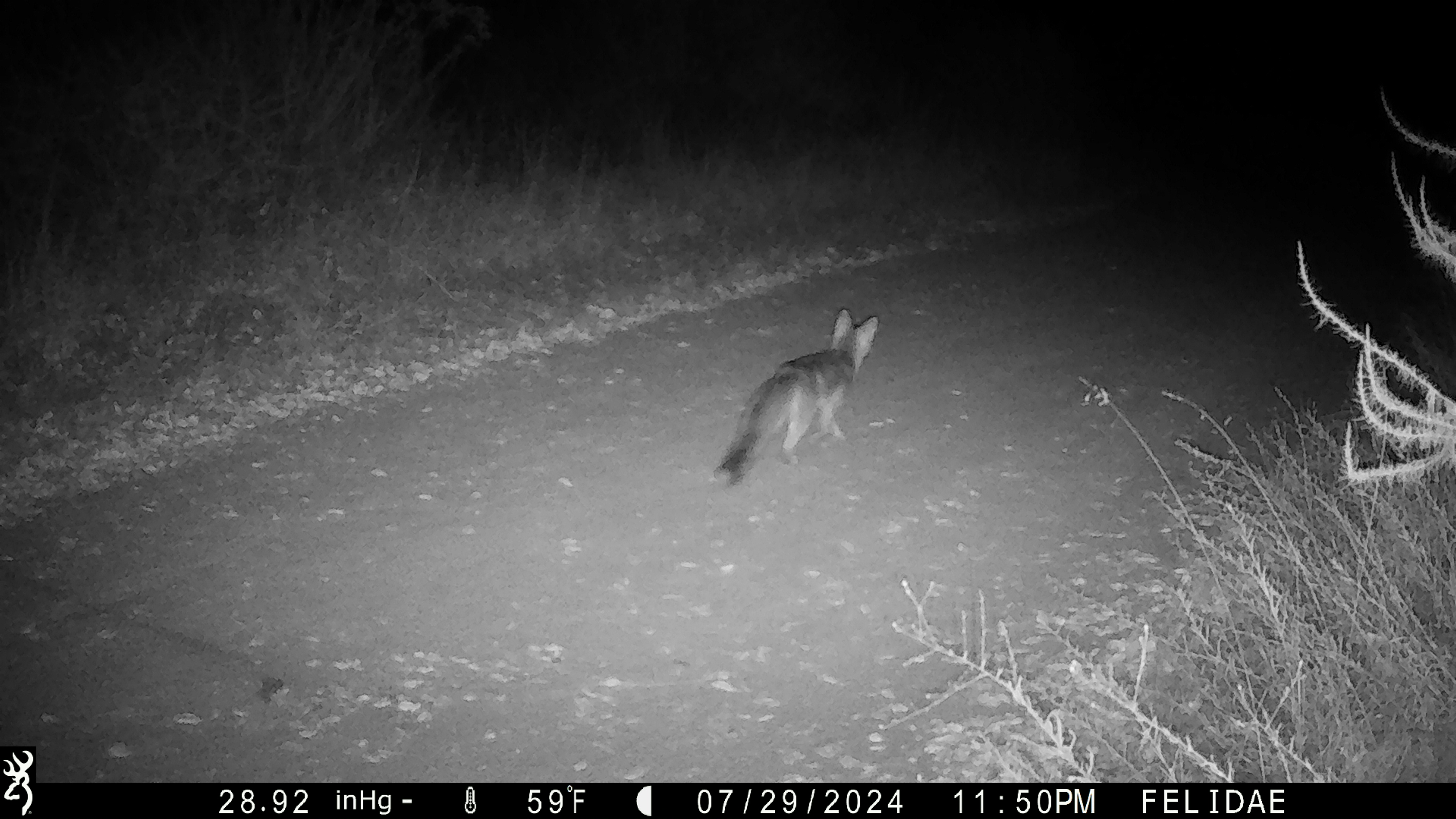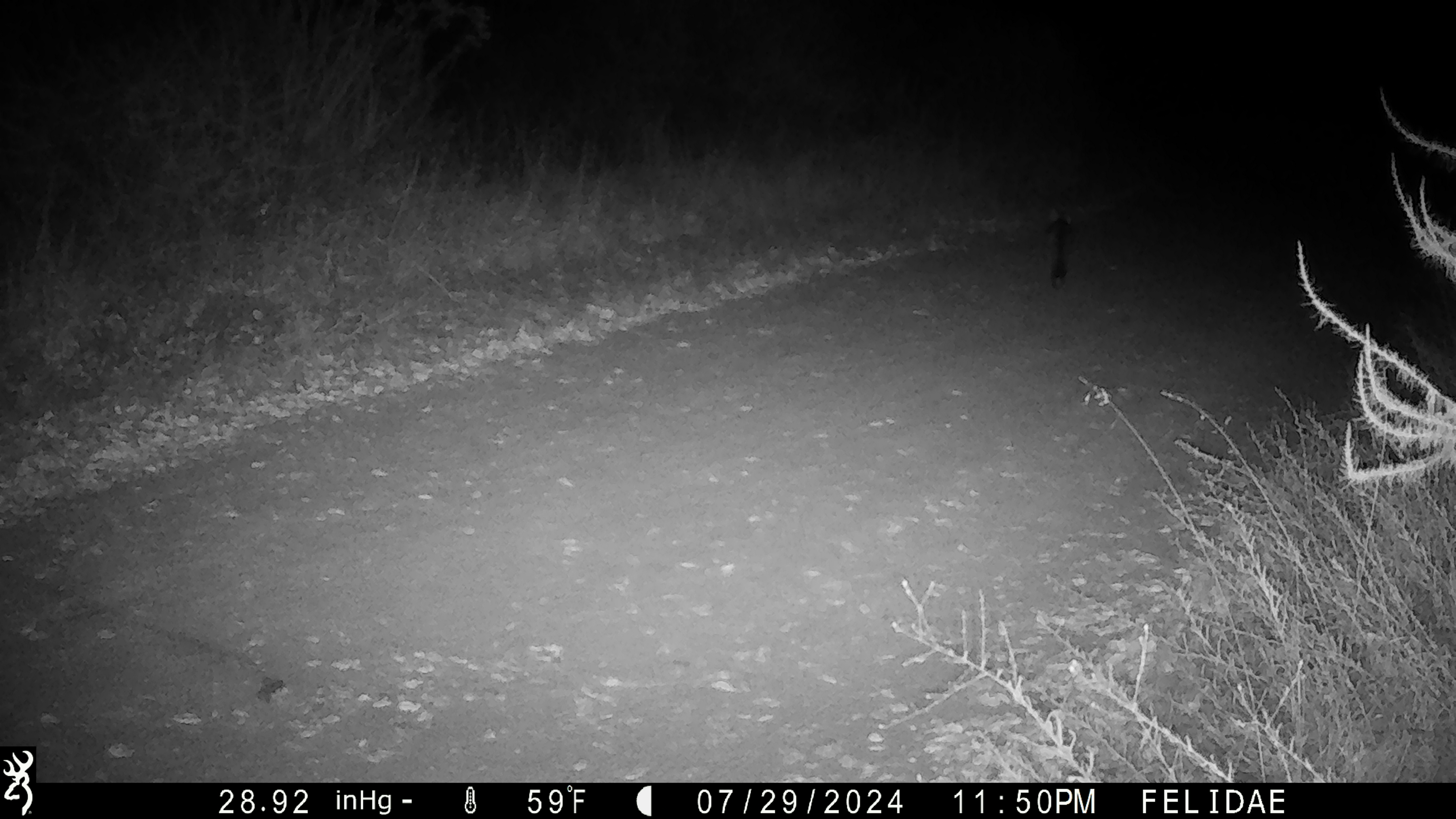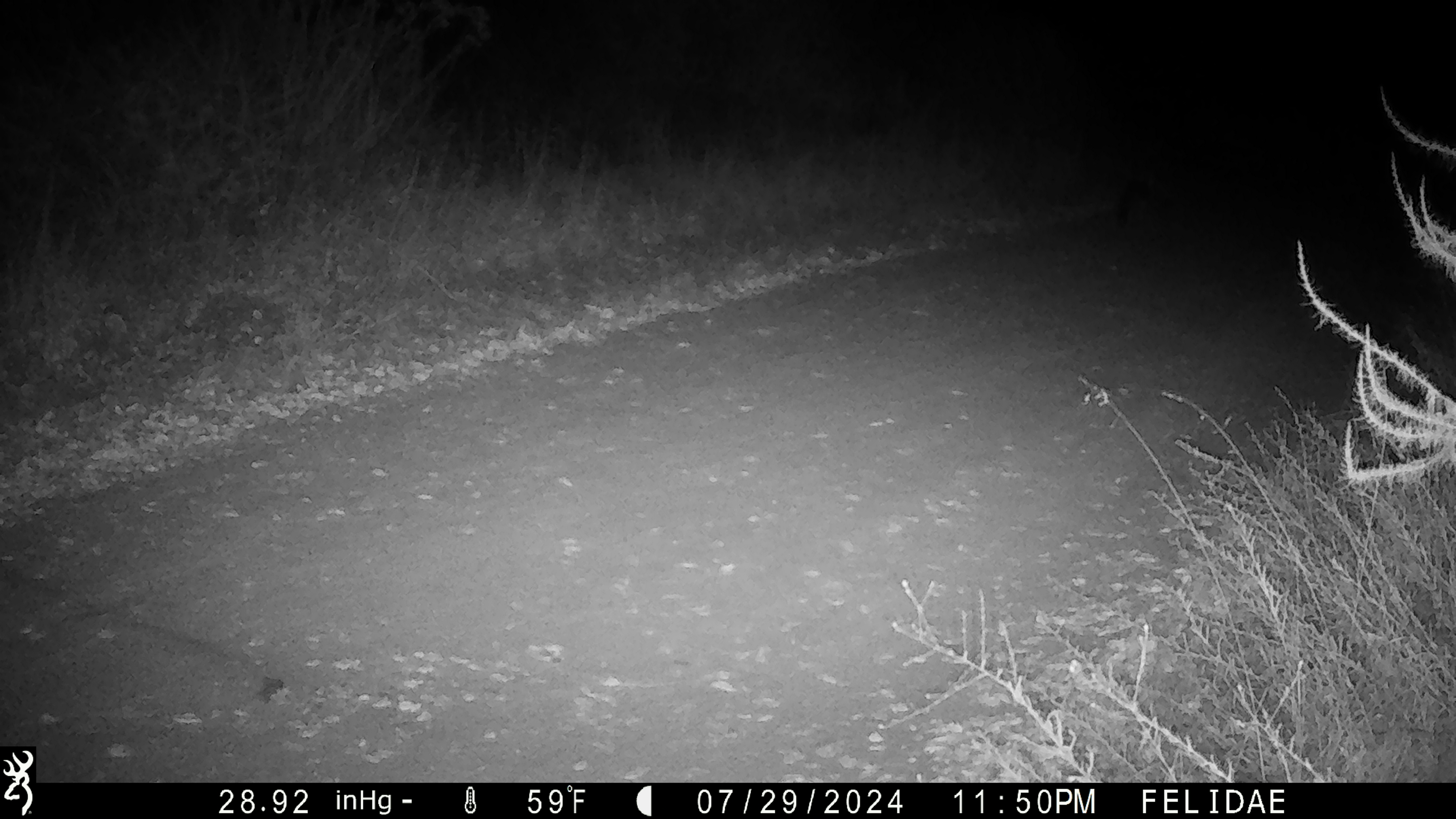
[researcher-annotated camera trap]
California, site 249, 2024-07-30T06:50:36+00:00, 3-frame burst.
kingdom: Animalia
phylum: Chordata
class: Mammalia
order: Carnivora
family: Canidae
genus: Urocyon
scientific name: Urocyon cinereoargenteus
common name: gray fox